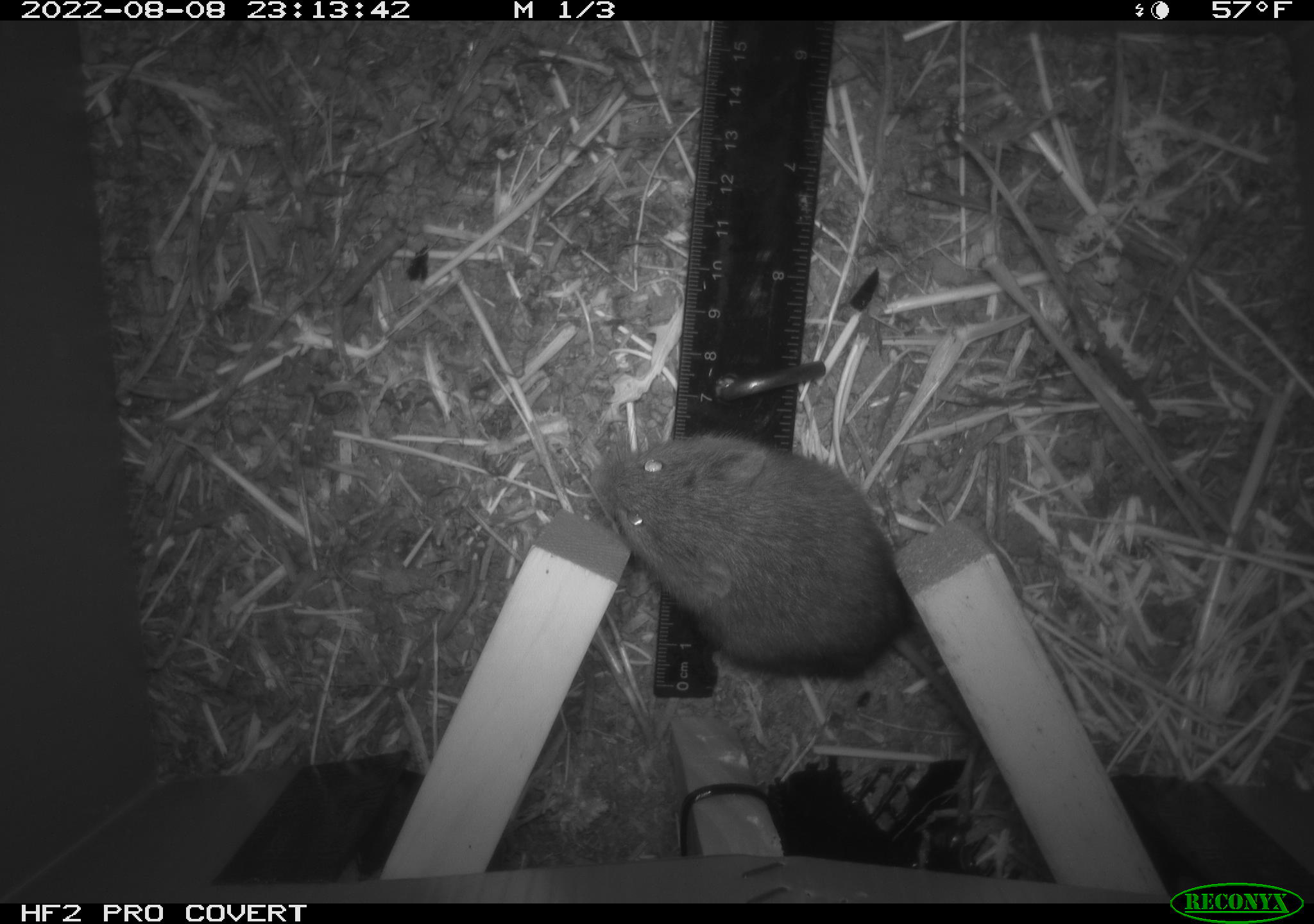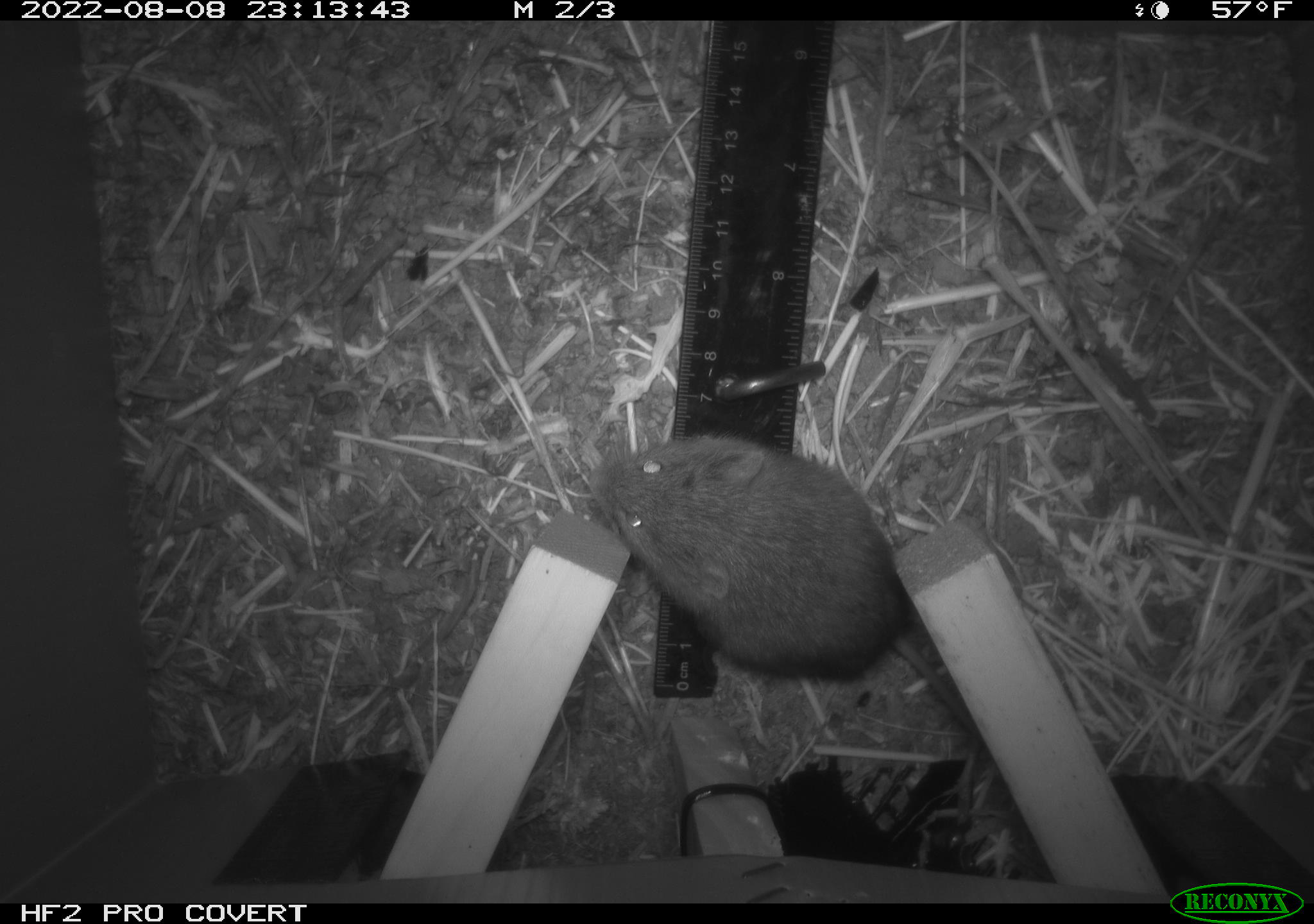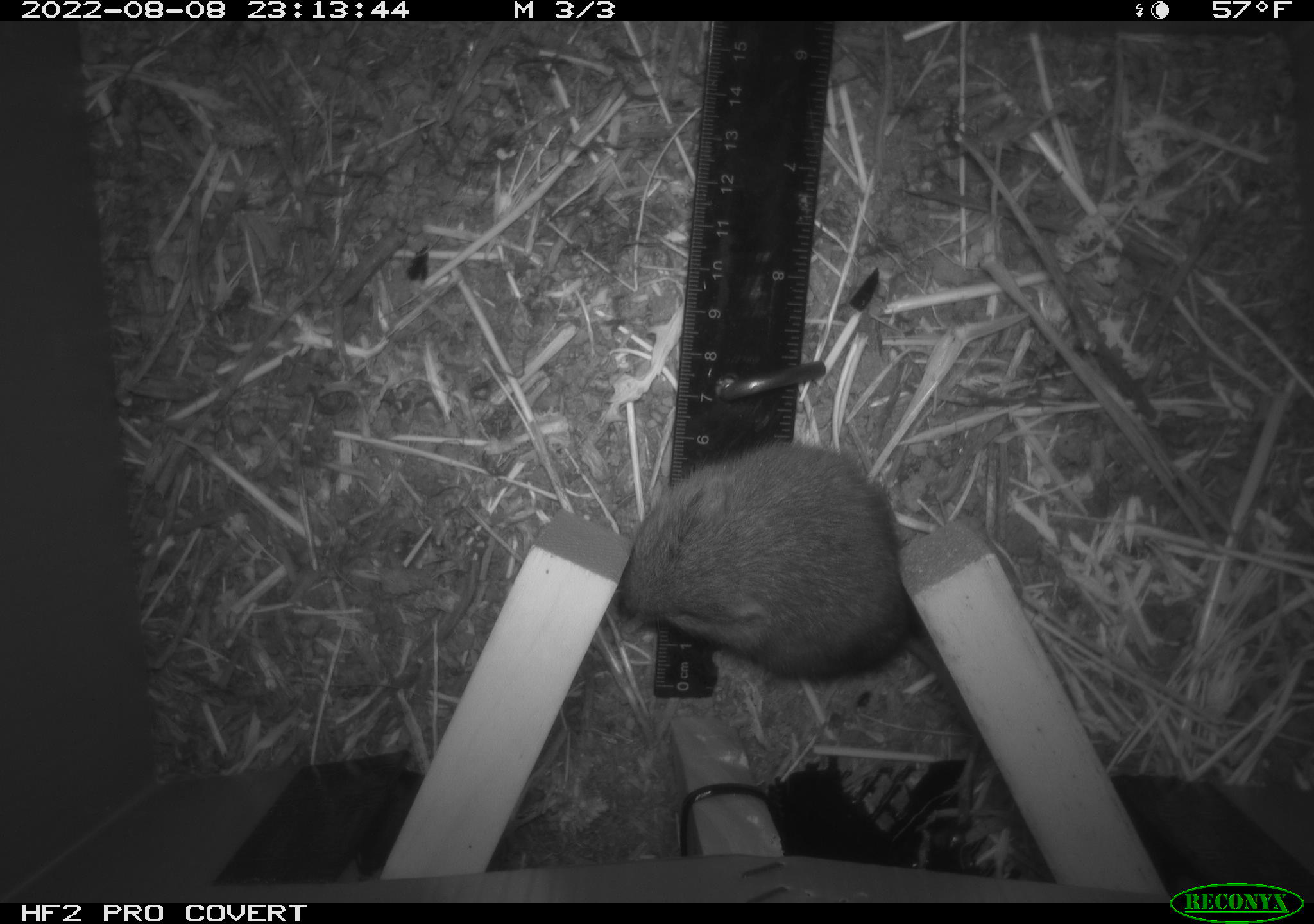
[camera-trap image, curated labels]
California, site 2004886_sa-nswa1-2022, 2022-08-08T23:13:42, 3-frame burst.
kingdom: Animalia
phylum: Chordata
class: Mammalia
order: Rodentia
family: Cricetidae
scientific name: Cricetidae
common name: hamsters, voles, lemmings, and allies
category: cricetidae family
Cricetidae family (hamsters, voles, lemmings, and allies) (Cricetidae).